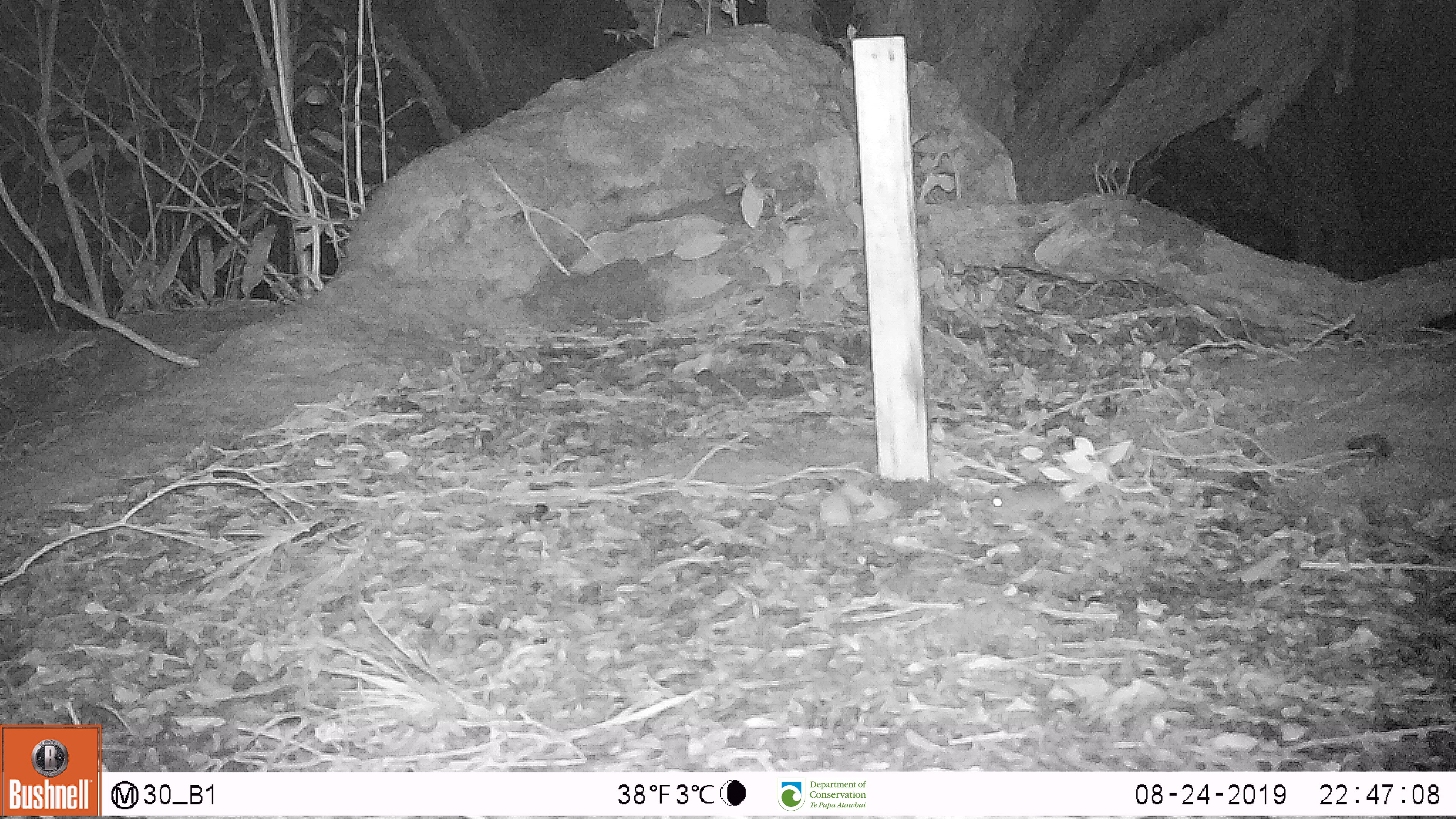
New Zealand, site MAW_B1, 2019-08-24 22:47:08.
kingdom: Animalia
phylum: Chordata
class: Mammalia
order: Rodentia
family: Muridae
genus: Mus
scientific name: Mus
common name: mouse